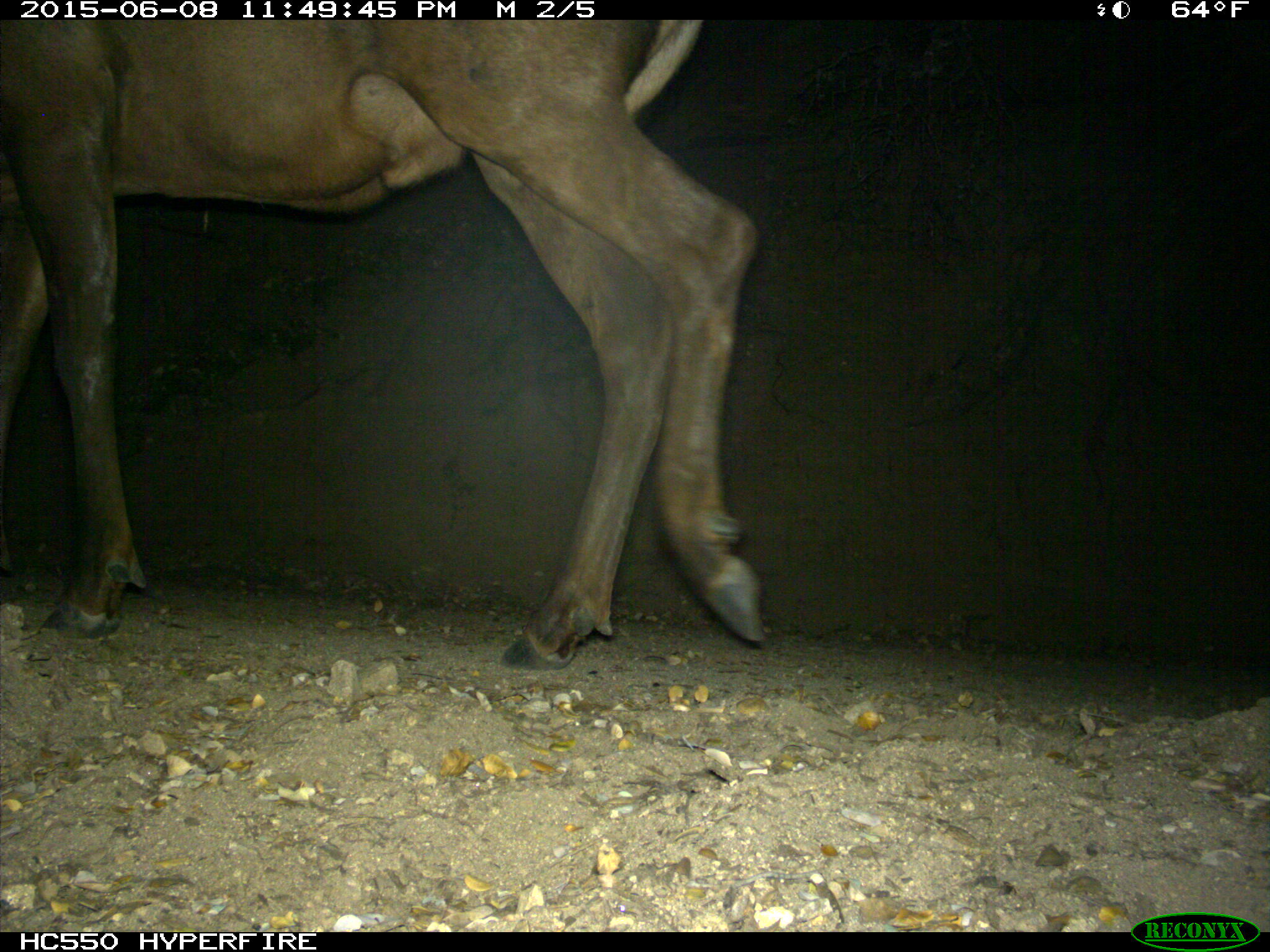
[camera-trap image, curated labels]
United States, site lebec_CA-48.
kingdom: Animalia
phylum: Chordata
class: Mammalia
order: Artiodactyla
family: Cervidae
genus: Cervus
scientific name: Cervus canadensis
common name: elk